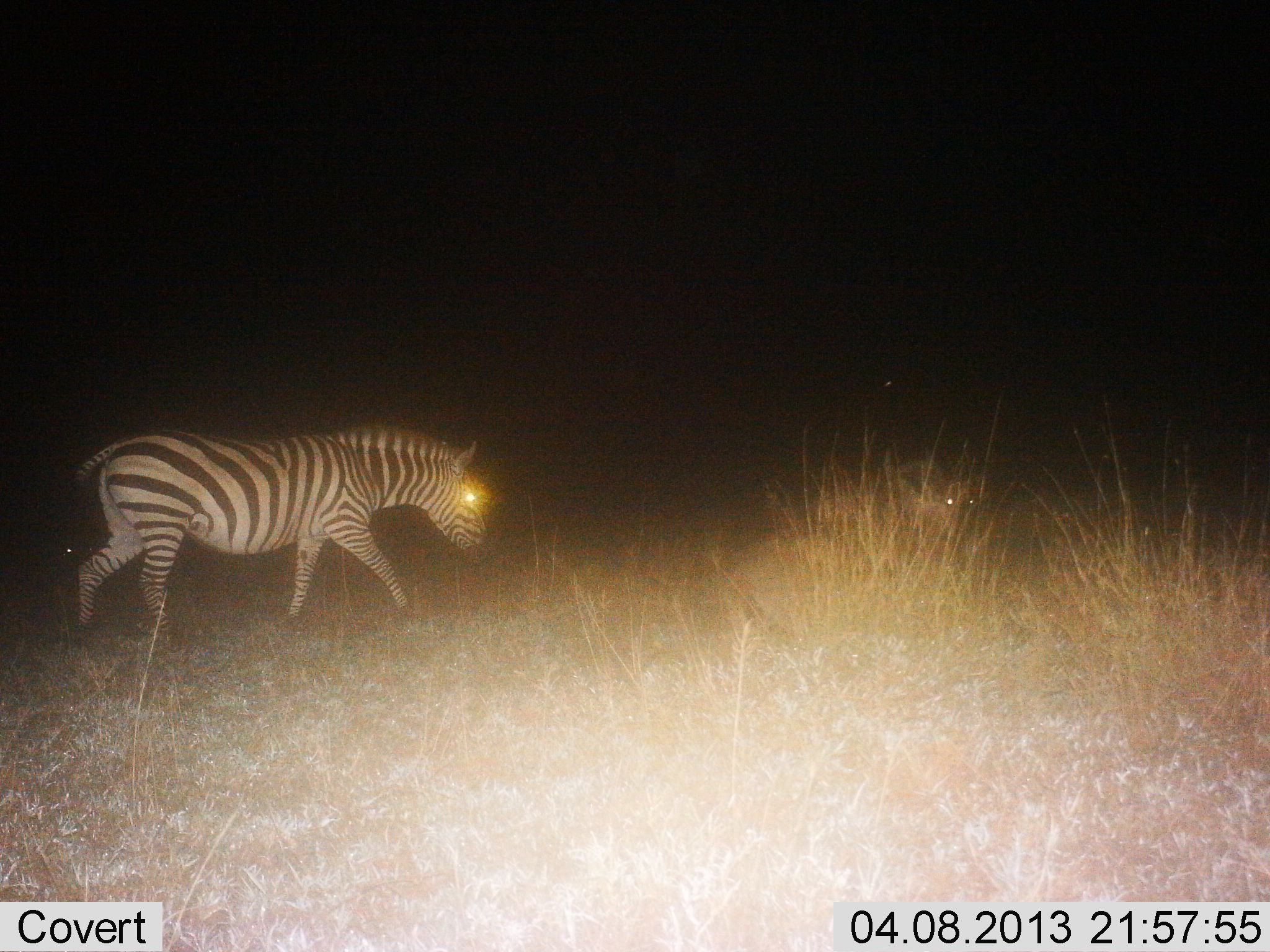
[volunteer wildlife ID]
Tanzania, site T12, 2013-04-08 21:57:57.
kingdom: Animalia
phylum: Chordata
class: Mammalia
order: Perissodactyla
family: Equidae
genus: Equus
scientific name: Equus quagga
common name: plains zebra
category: zebra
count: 1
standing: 17%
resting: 8%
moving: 92%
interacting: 0%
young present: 0%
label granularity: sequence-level